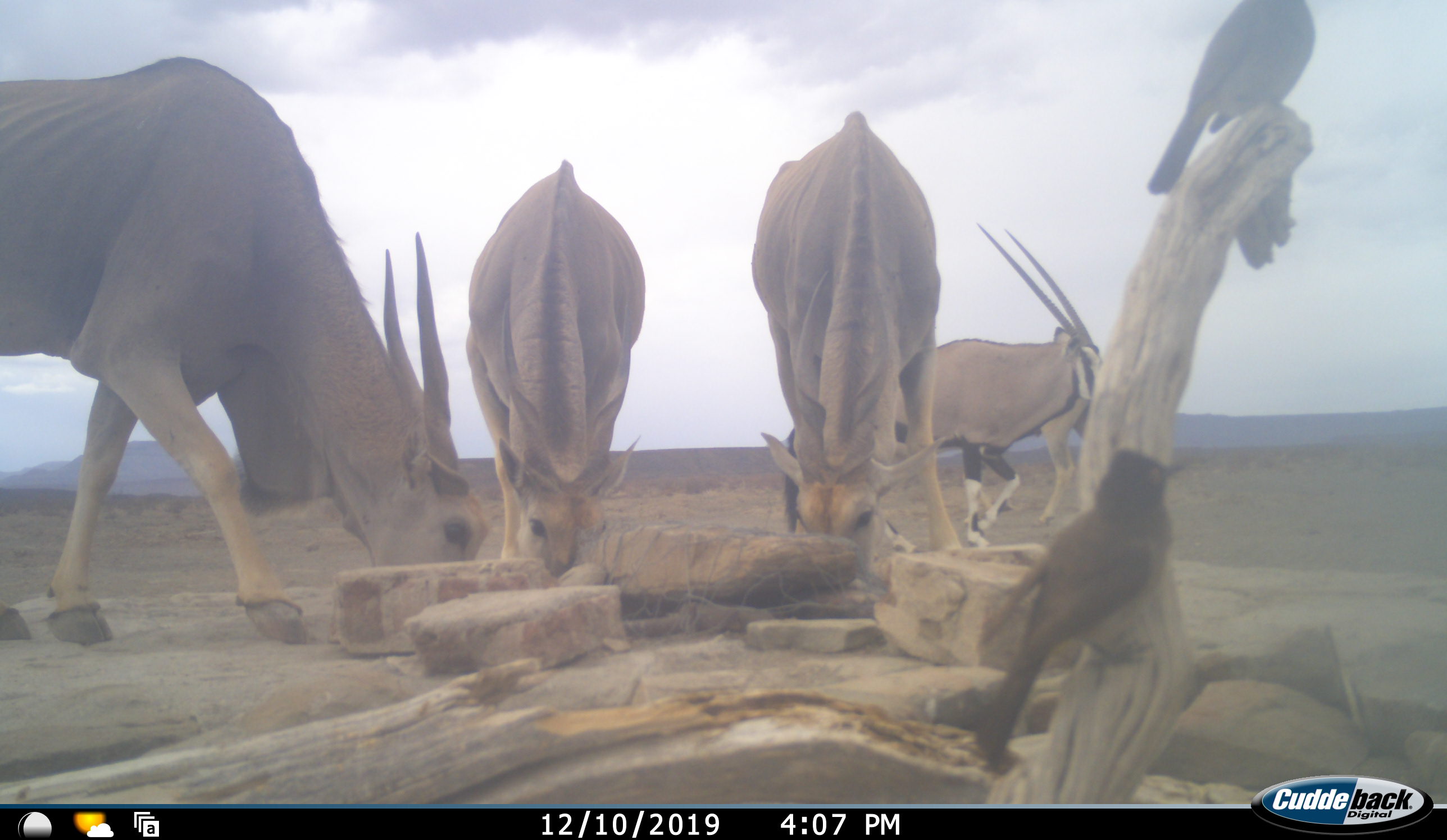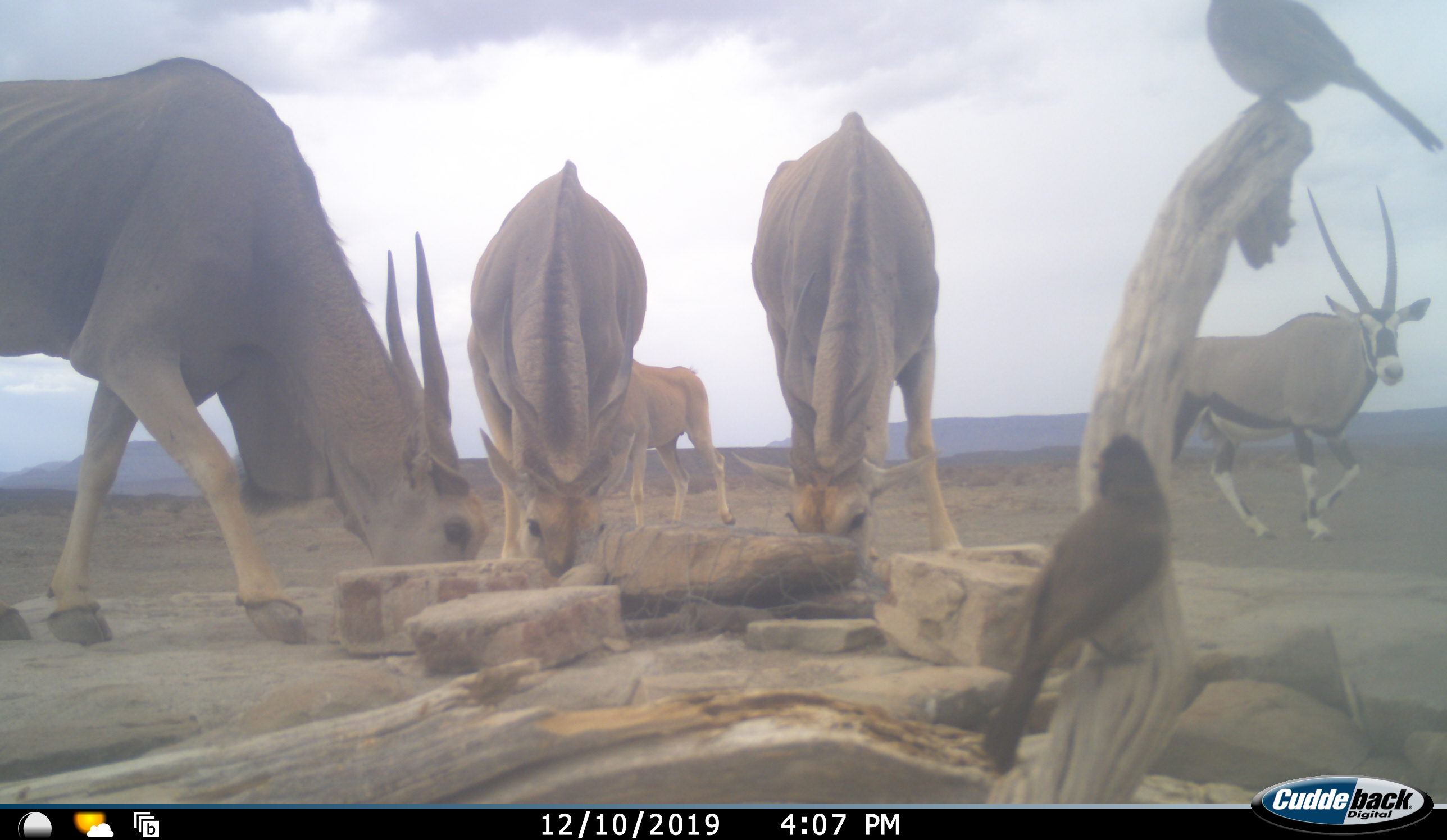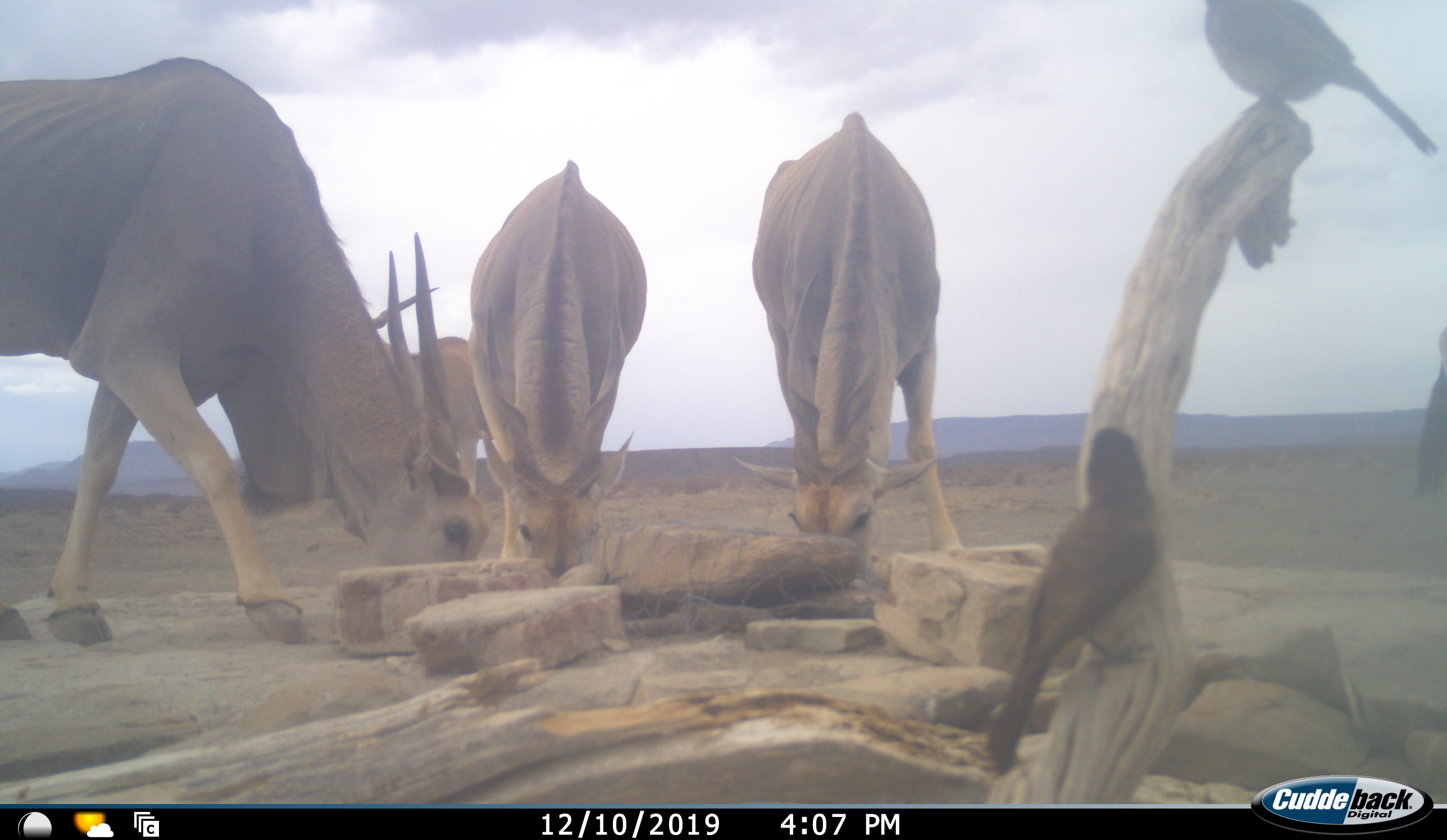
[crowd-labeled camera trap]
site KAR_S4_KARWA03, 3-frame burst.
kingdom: Animalia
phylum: Chordata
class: Mammalia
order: Artiodactyla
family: Bovidae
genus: Tragelaphus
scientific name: Tragelaphus oryx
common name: eland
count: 4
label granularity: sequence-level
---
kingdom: Animalia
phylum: Chordata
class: Mammalia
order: Artiodactyla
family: Bovidae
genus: Oryx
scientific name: Oryx gazella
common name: gemsbok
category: oryx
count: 1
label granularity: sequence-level